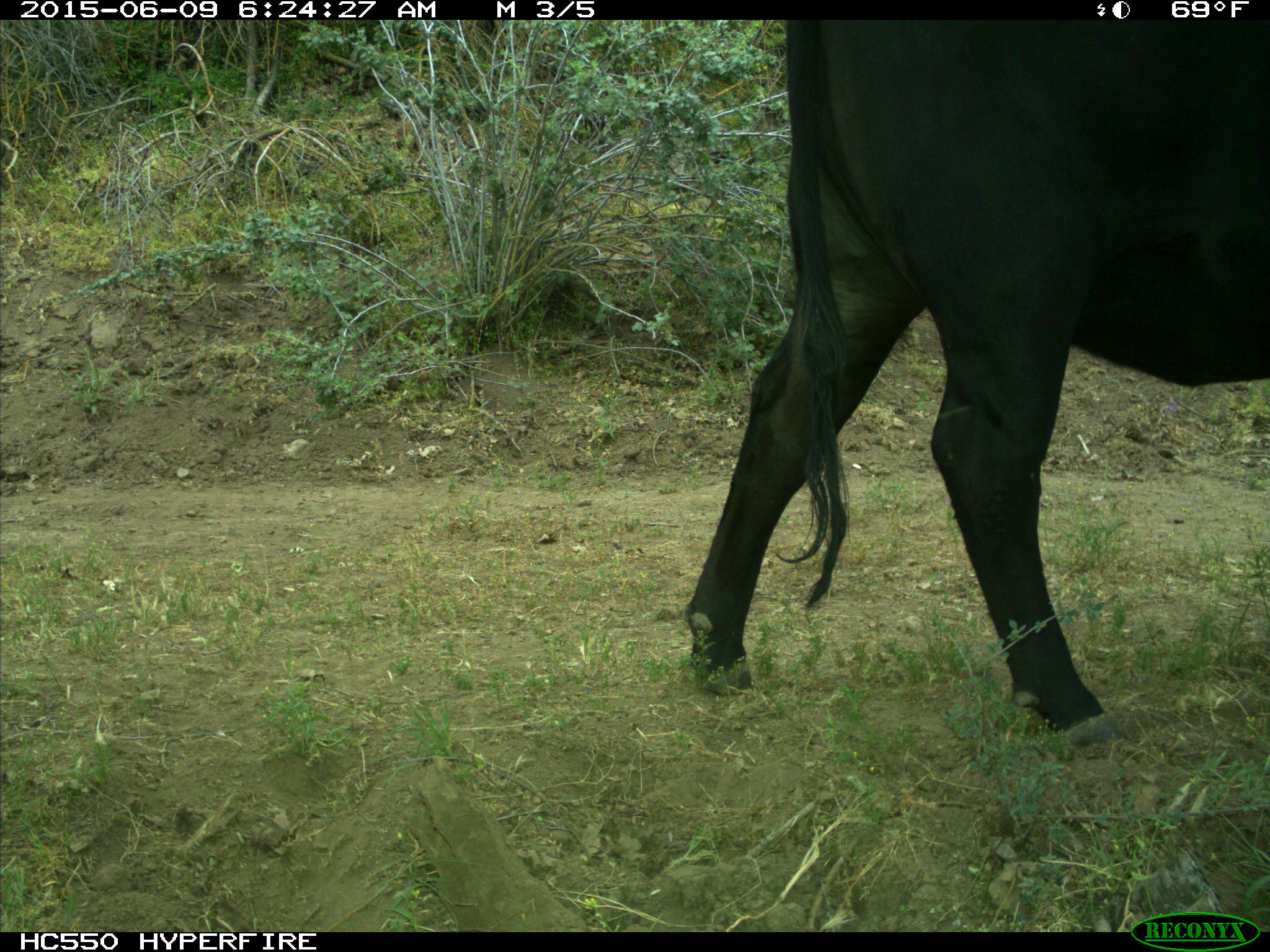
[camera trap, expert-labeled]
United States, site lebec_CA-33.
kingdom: Animalia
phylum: Chordata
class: Mammalia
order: Artiodactyla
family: Bovidae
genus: Bos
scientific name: Bos taurus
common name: domestic cow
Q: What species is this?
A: Bos taurus (domestic cow).